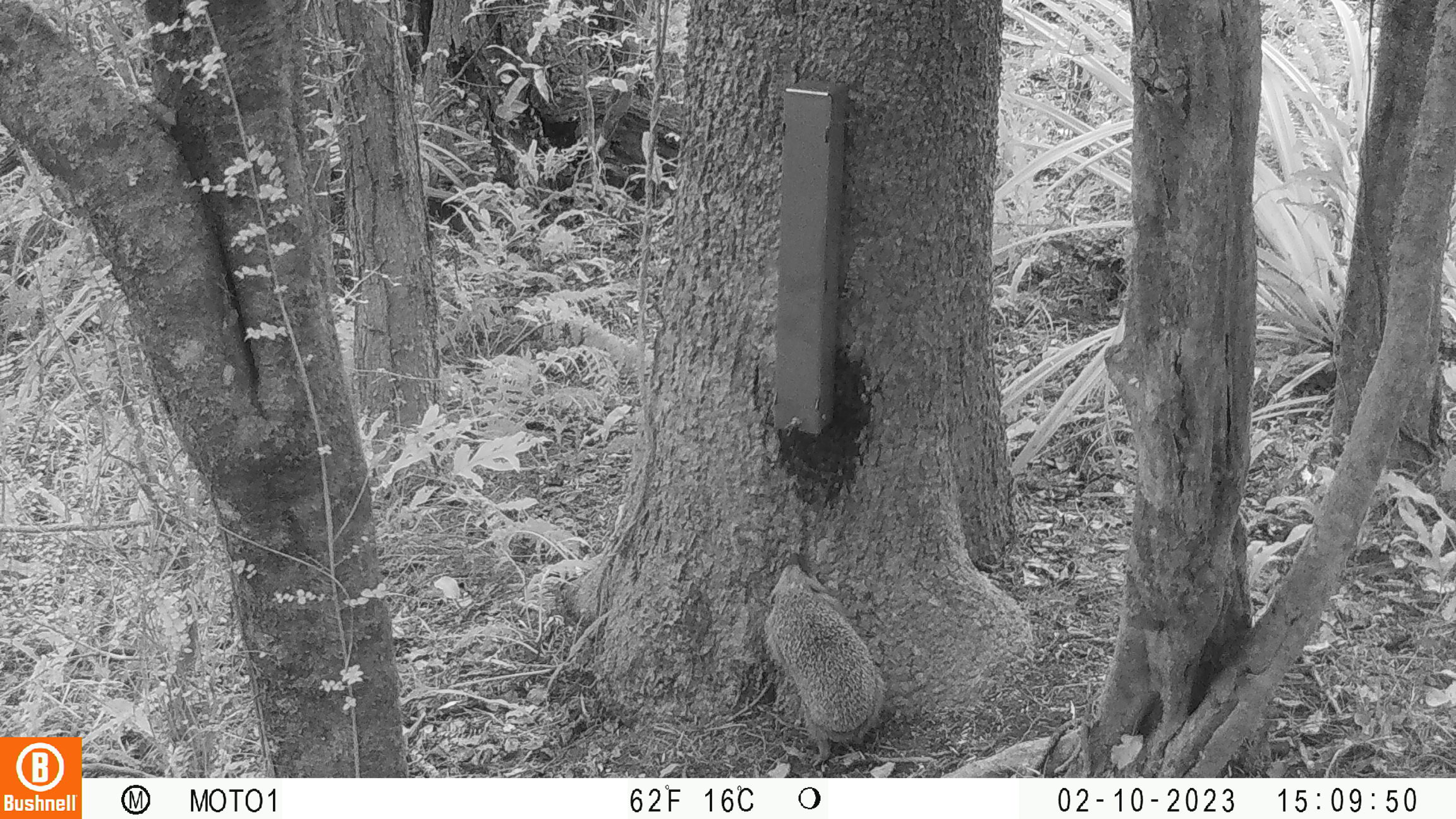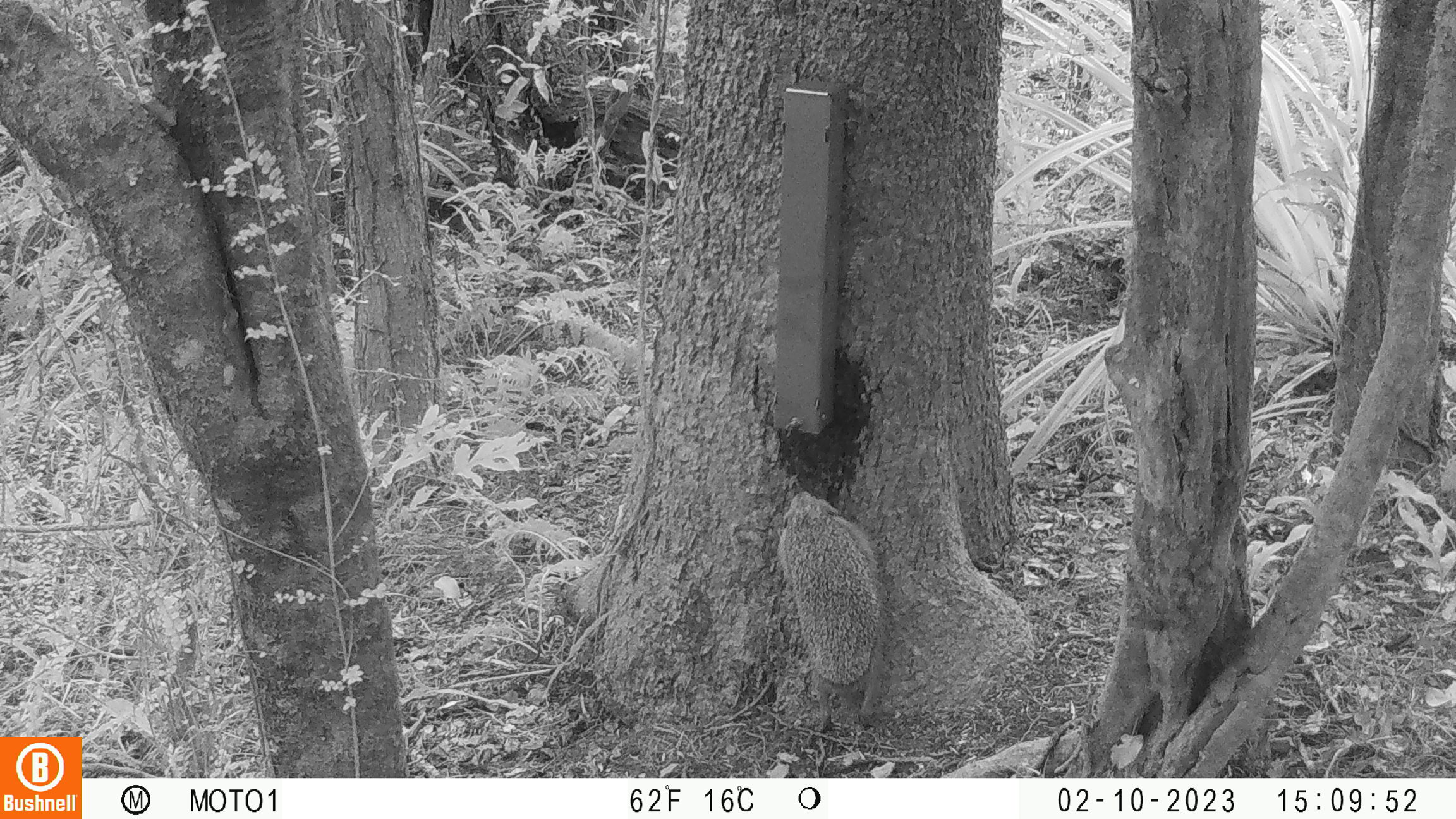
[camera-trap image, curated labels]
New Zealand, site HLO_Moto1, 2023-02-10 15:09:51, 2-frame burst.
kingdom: Animalia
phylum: Chordata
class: Mammalia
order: Eulipotyphla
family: Erinaceidae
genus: Erinaceus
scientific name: Erinaceus europaeus europaeus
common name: european hedgehog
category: hedgehog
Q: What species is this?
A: Hedgehog (european hedgehog) (Erinaceus europaeus europaeus).